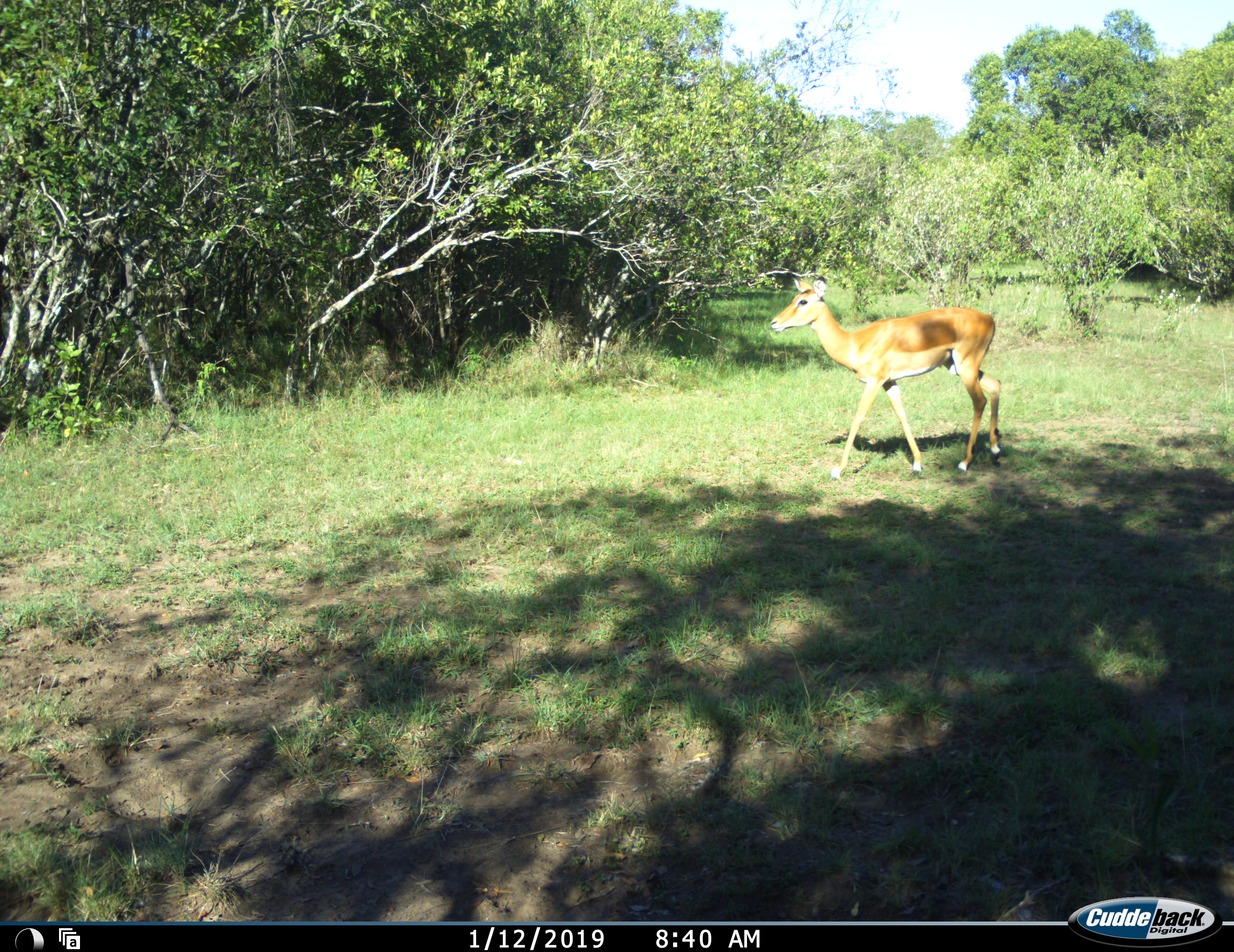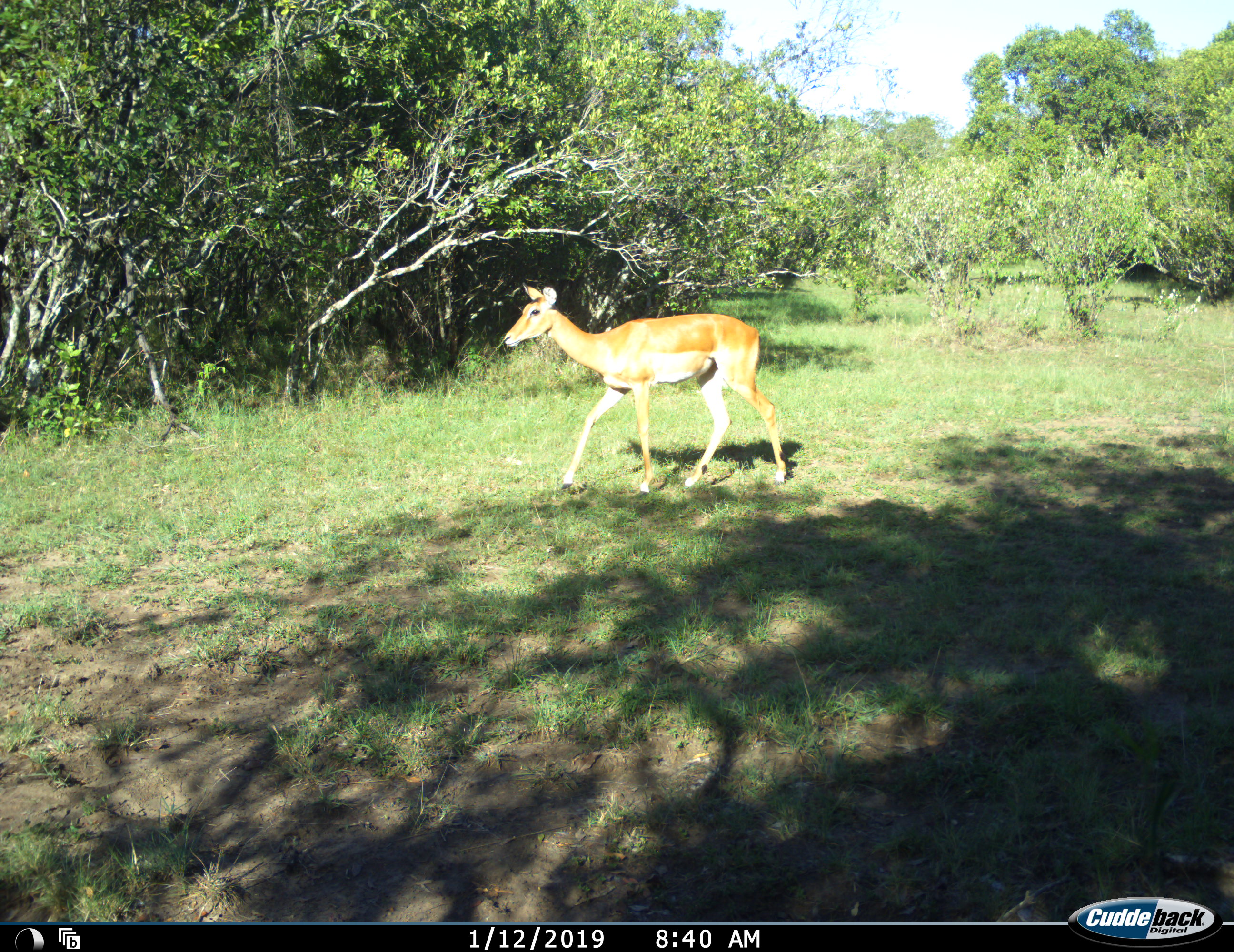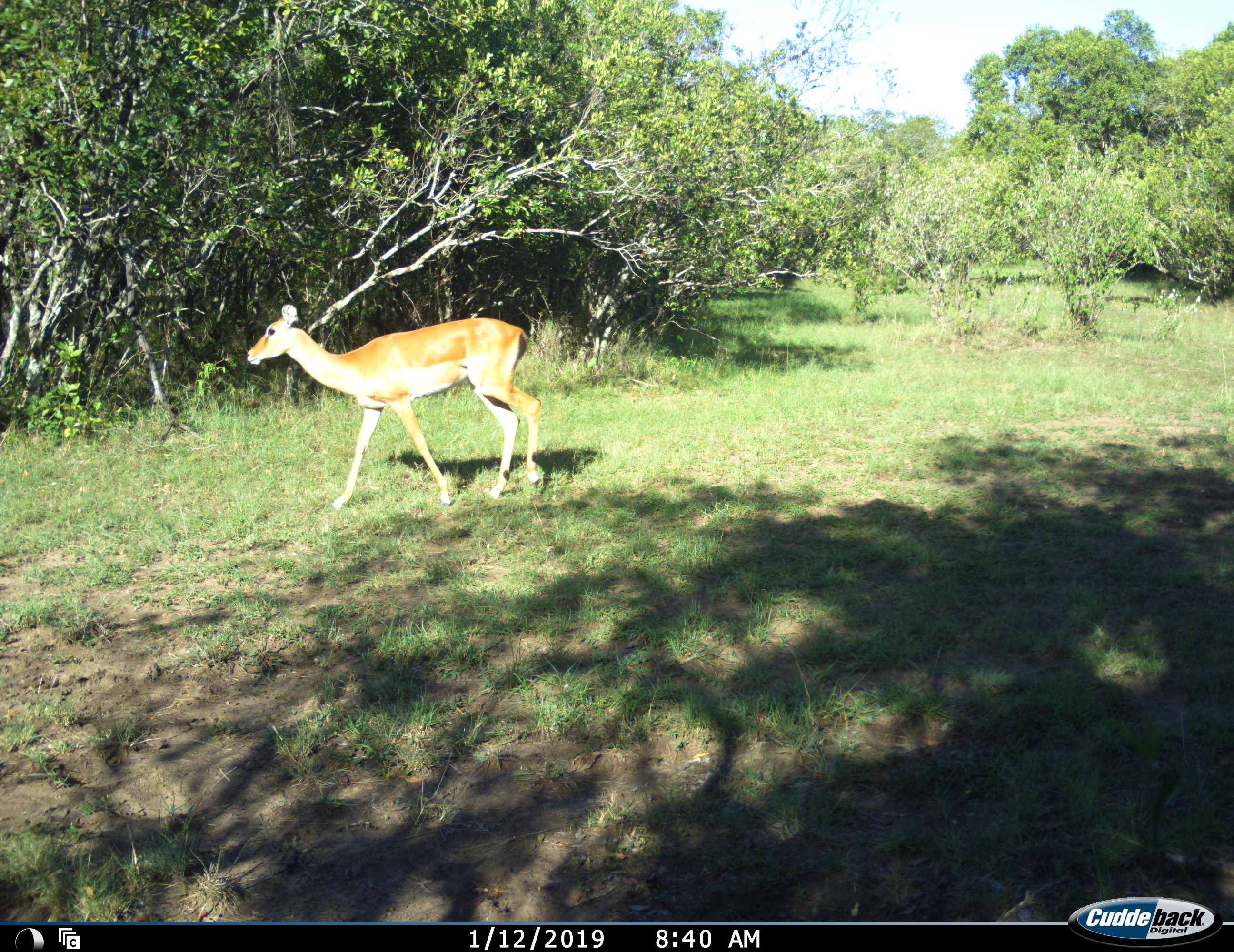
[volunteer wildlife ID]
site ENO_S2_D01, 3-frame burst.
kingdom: Animalia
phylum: Chordata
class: Mammalia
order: Artiodactyla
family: Bovidae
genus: Aepyceros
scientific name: Aepyceros melampus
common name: impala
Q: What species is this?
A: Impala (Aepyceros melampus).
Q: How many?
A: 1.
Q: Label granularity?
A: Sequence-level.